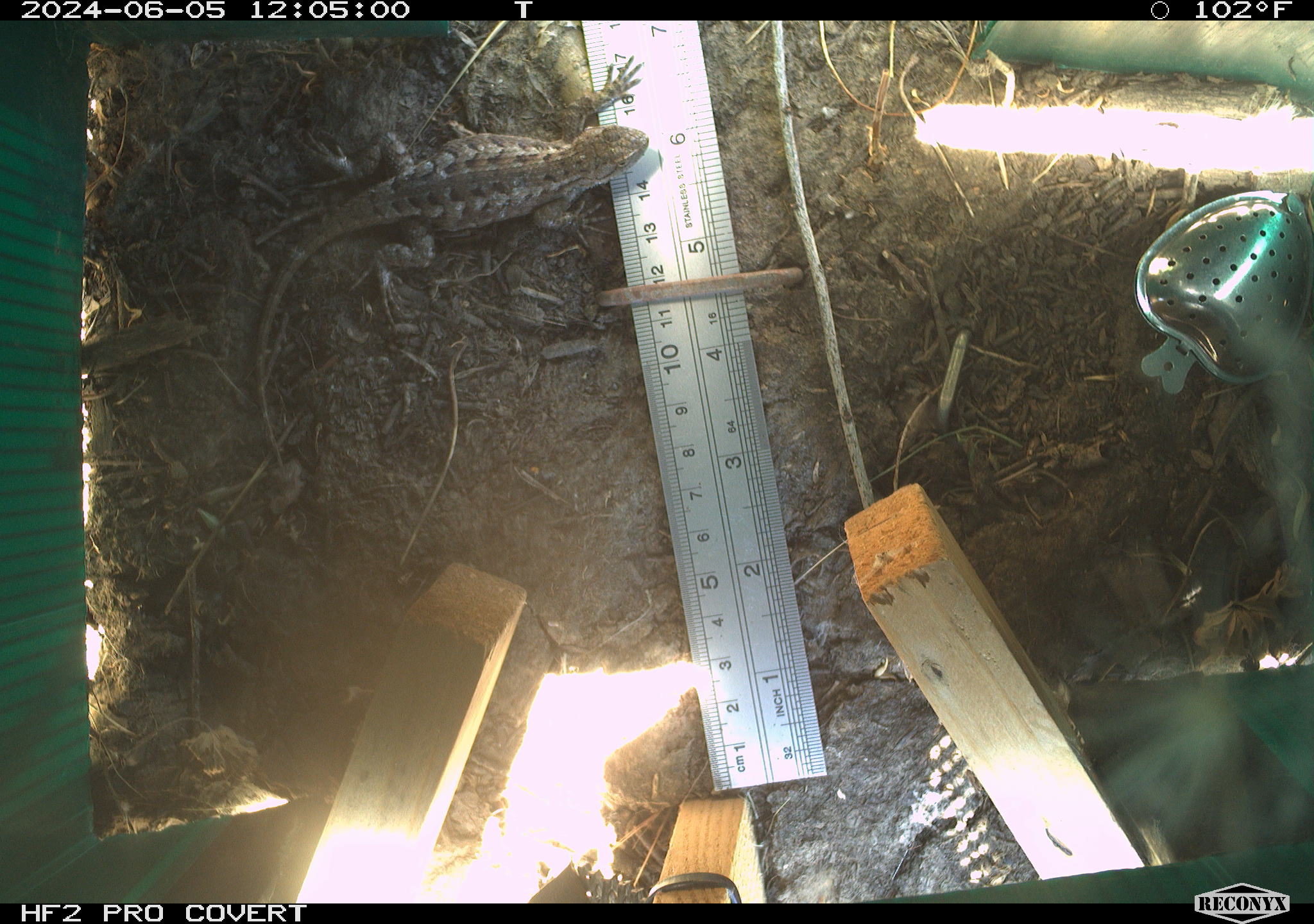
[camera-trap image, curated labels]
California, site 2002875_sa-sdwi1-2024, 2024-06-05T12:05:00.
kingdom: Animalia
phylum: Chordata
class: Reptilia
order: Squamata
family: Phrynosomatidae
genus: Sceloporus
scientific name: Sceloporus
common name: spiny lizards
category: sceloporus species